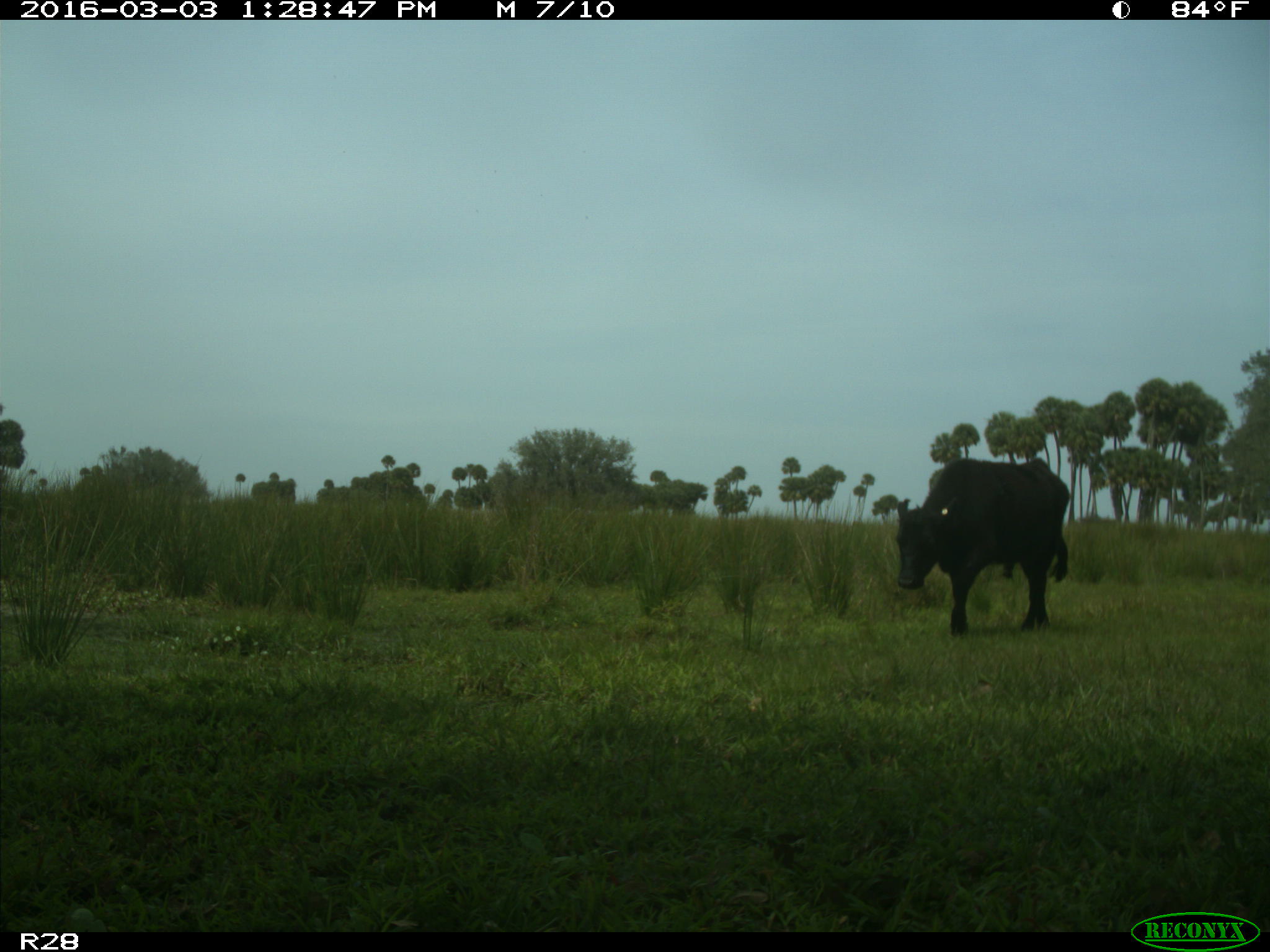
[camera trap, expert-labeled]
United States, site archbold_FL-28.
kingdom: Animalia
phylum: Chordata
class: Mammalia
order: Artiodactyla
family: Bovidae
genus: Bos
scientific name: Bos taurus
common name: domestic cow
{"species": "Bos taurus (domestic cow)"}